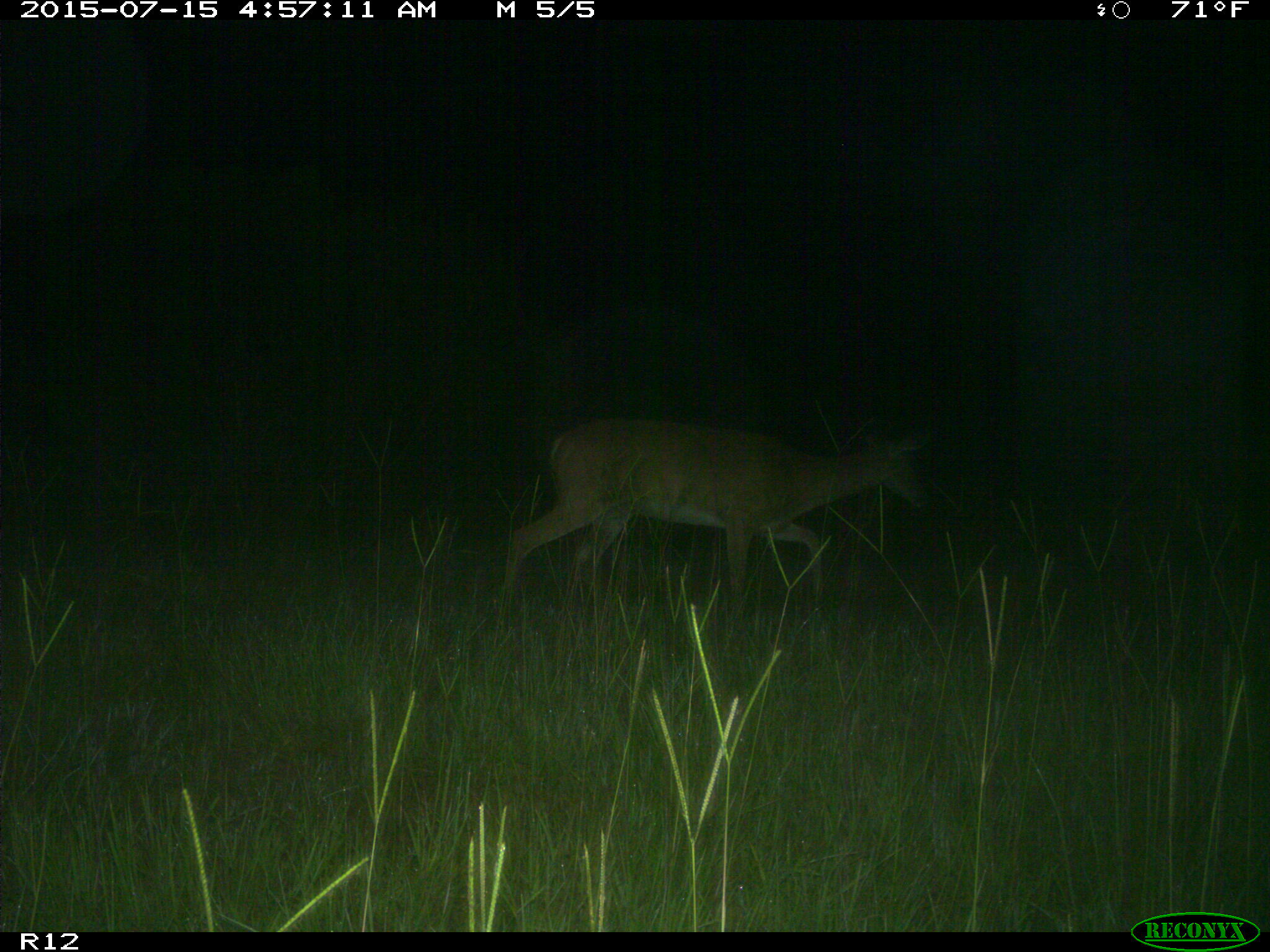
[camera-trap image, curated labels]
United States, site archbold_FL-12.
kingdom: Animalia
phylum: Chordata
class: Mammalia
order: Artiodactyla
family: Cervidae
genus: Odocoileus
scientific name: Odocoileus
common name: deer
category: unidentified deer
Unidentified deer (deer) (Odocoileus).